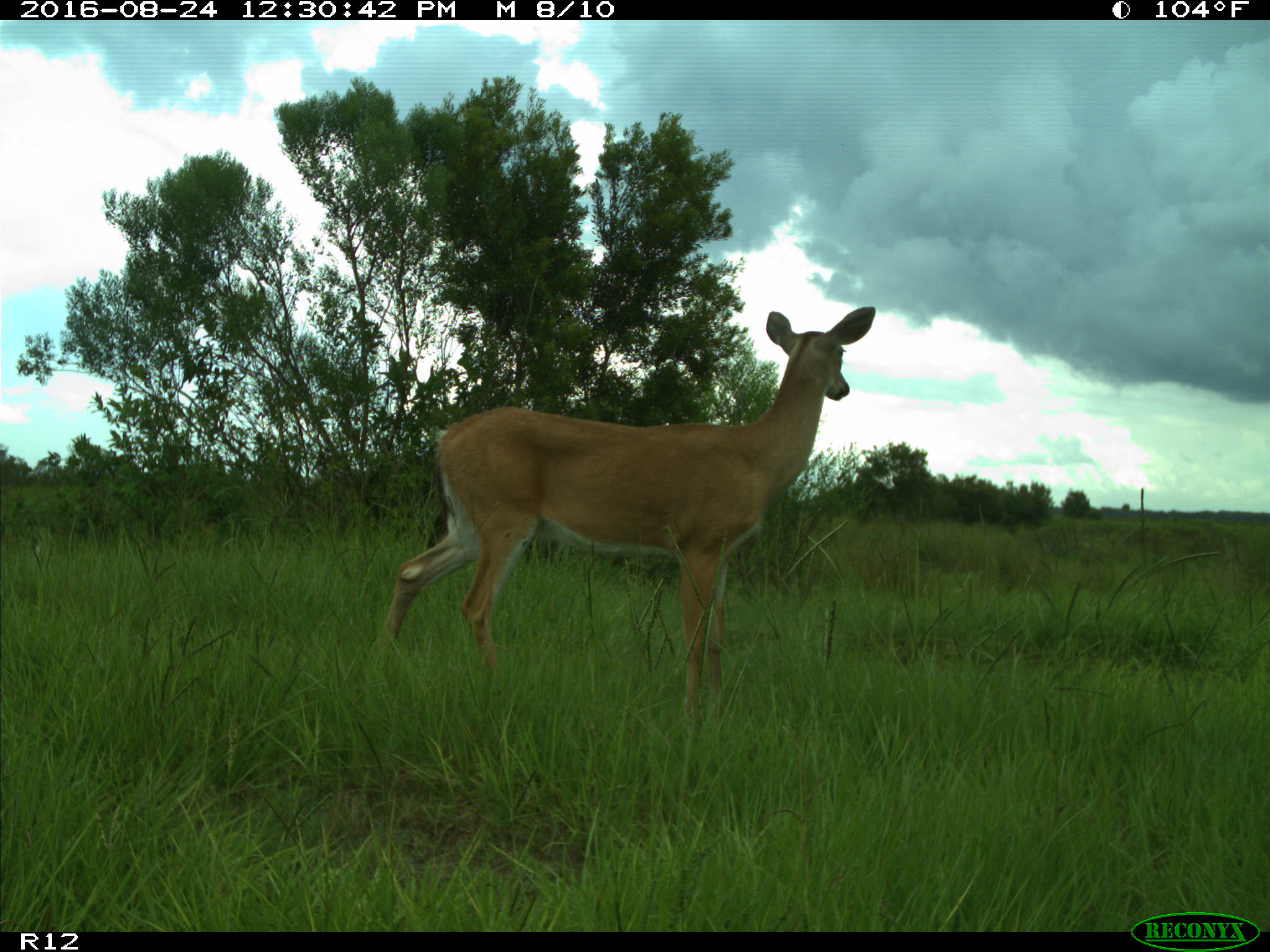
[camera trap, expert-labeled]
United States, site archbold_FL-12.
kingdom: Animalia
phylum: Chordata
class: Mammalia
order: Artiodactyla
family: Cervidae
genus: Odocoileus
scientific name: Odocoileus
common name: deer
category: unidentified deer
Unidentified deer (deer) (Odocoileus).